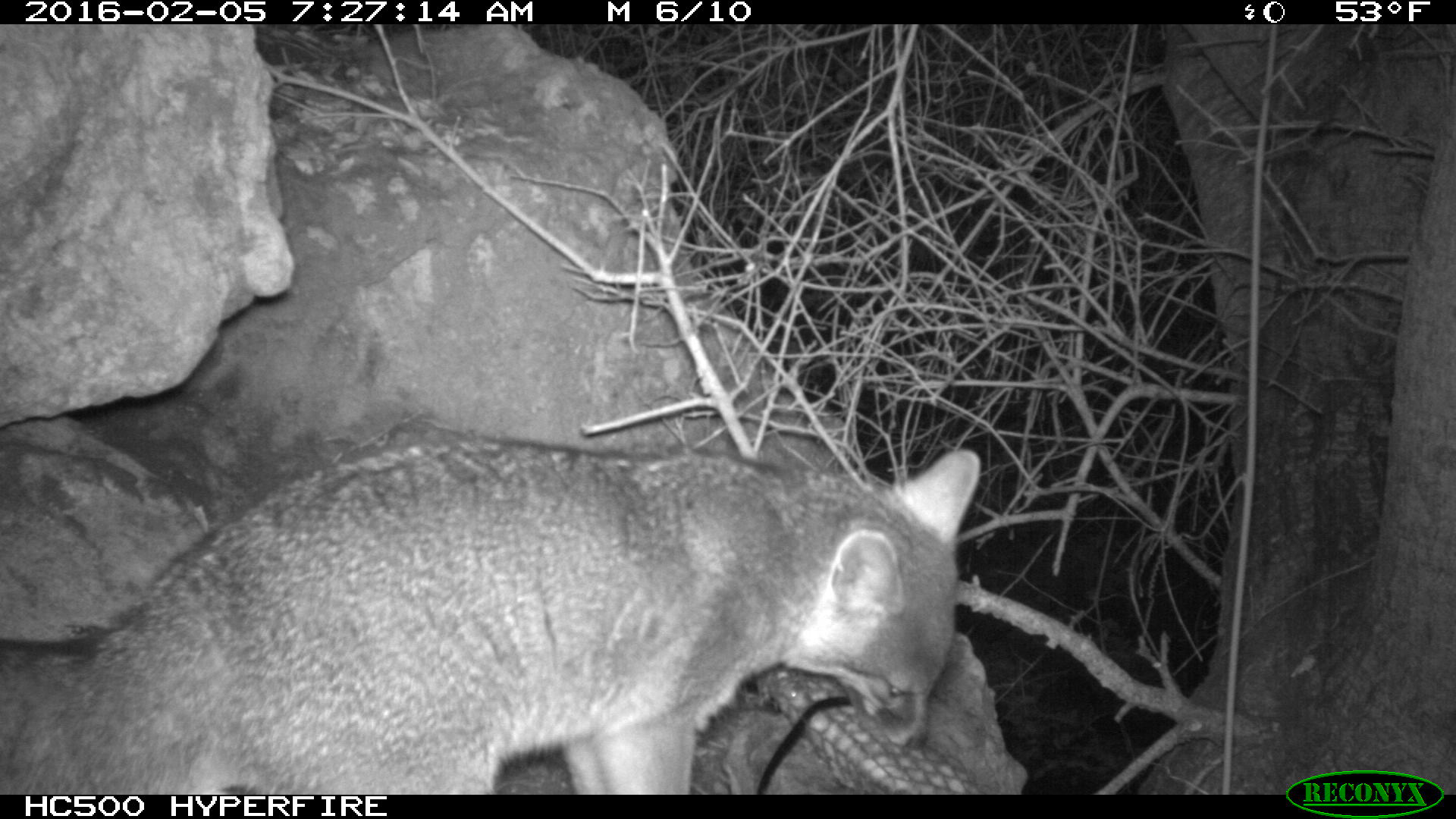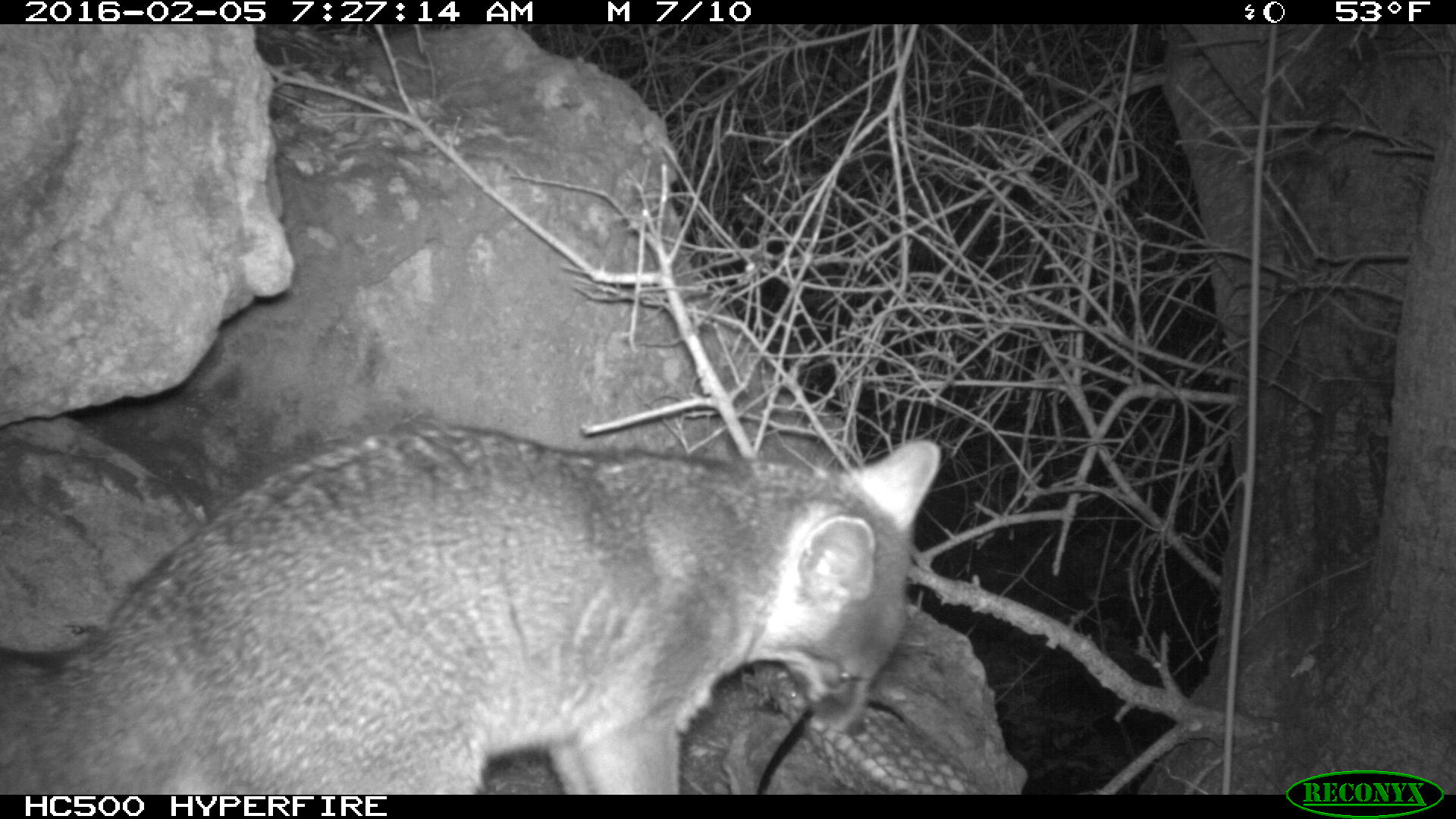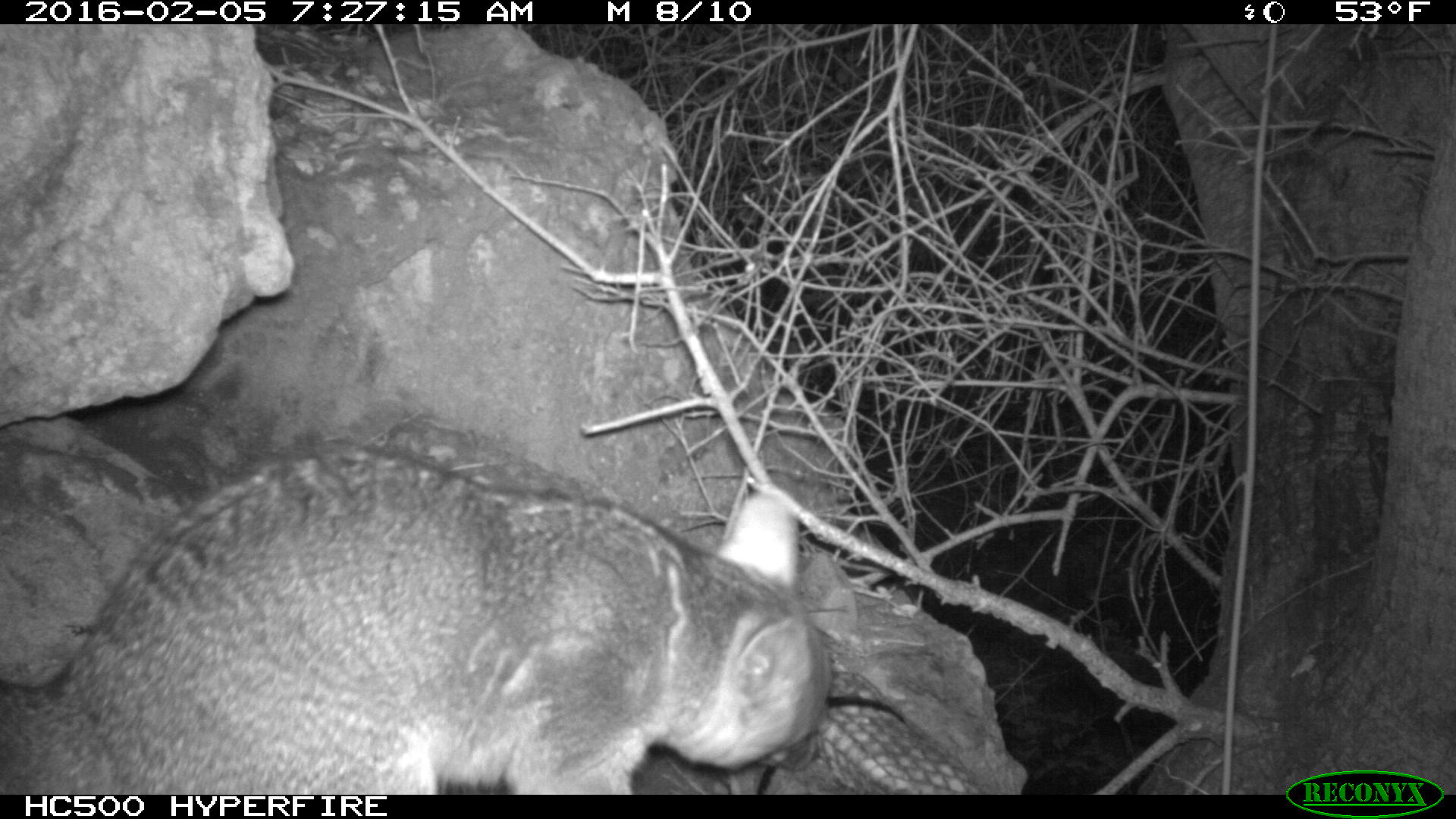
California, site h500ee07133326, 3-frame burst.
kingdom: Animalia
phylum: Chordata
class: Mammalia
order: Carnivora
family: Canidae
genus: Urocyon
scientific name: Urocyon littoralis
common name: island fox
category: fox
Fox (island fox) (Urocyon littoralis).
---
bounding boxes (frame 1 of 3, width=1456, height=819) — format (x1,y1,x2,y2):
fox: (0,449,981,792)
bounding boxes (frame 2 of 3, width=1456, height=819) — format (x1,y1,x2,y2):
fox: (0,421,941,794)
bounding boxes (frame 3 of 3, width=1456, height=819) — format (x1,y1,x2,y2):
fox: (0,446,836,794)